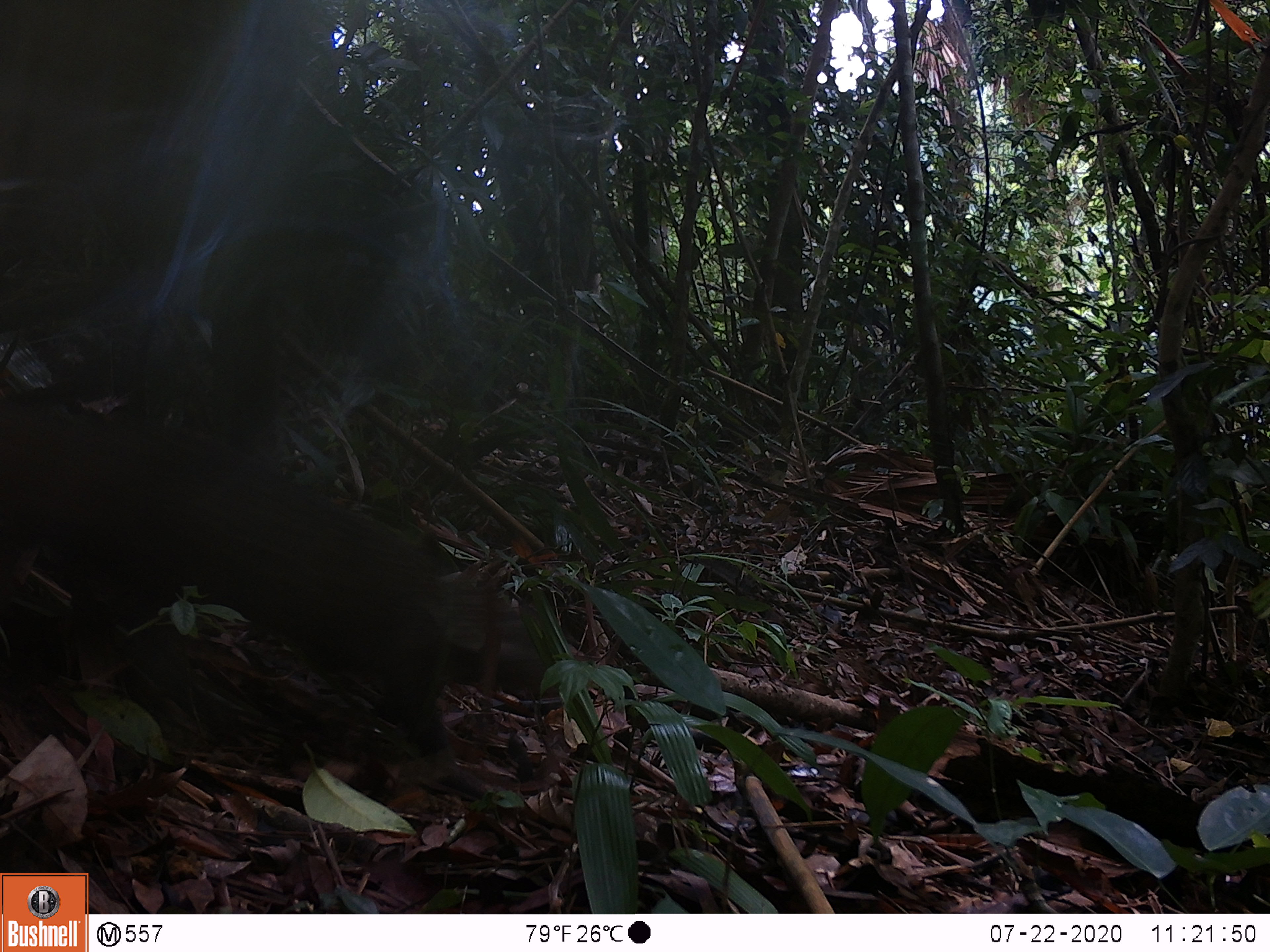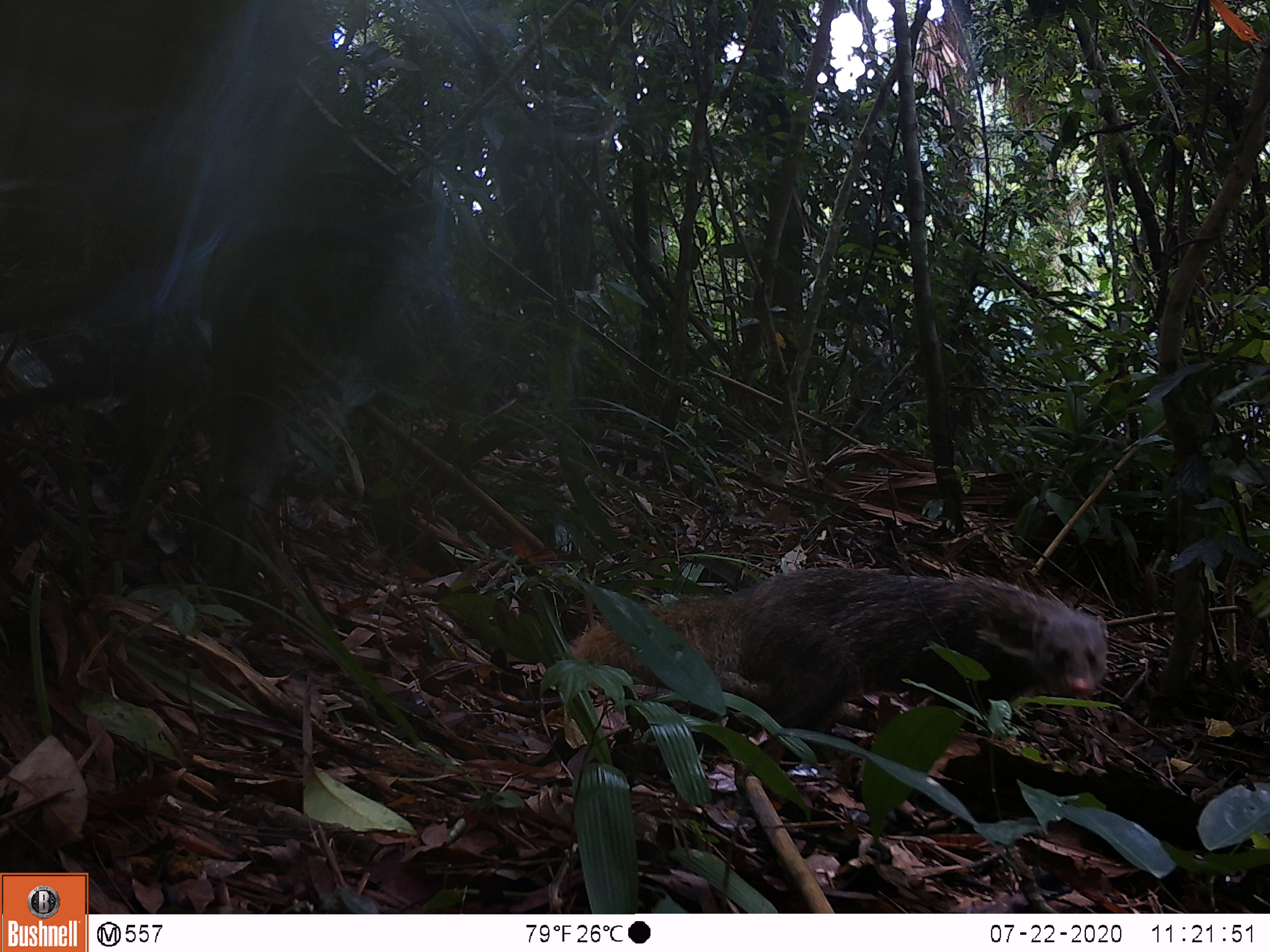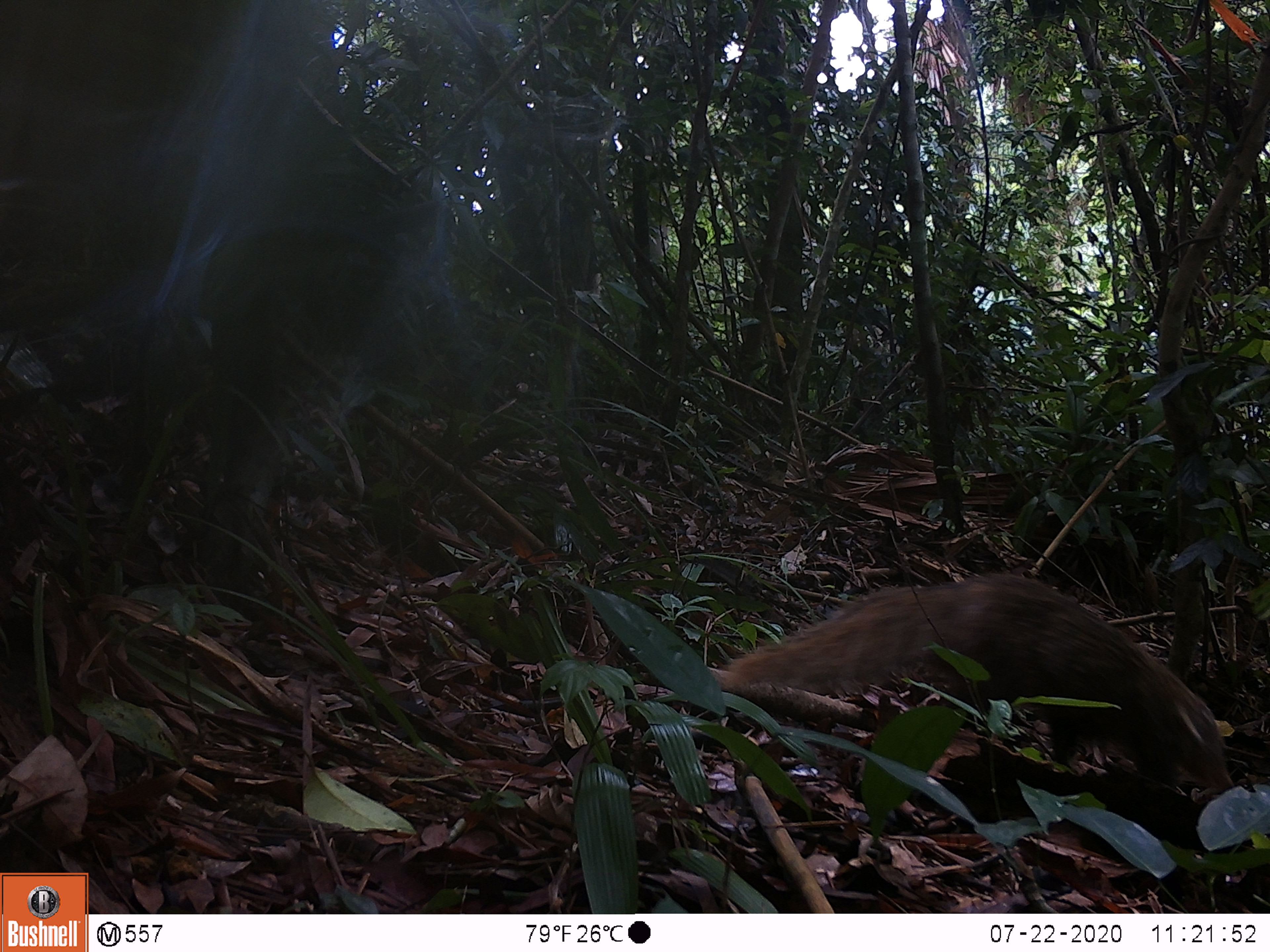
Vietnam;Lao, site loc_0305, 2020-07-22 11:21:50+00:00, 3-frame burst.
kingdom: Animalia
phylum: Chordata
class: Mammalia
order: Carnivora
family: Herpestidae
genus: Urva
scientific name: Urva urva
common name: crab-eating mongoose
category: crab eating mongoose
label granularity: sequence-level